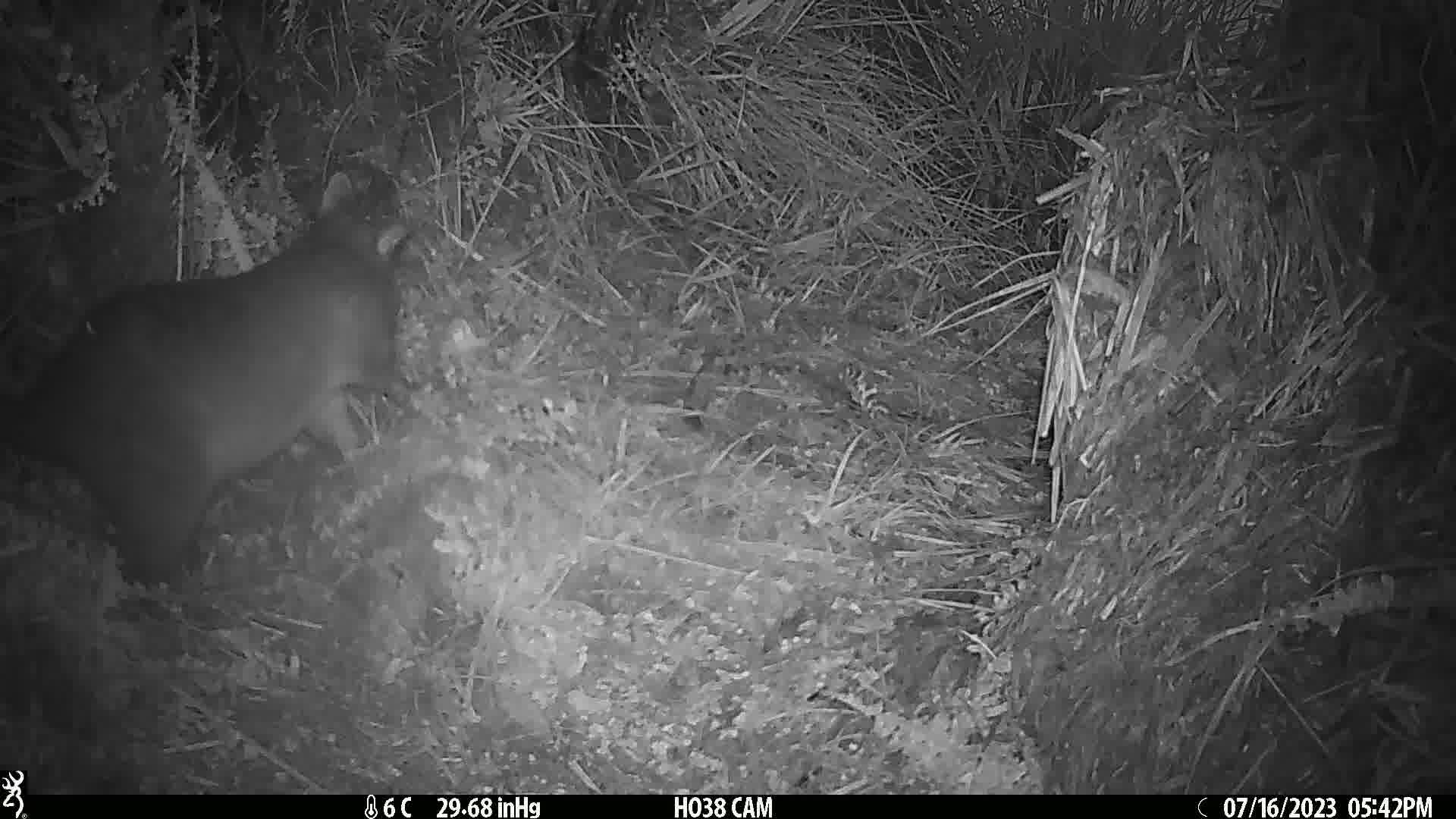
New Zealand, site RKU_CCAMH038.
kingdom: Animalia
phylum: Chordata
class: Mammalia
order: Diprotodontia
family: Phalangeridae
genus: Trichosurus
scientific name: Trichosurus vulpecula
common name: common brushtail possum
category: possum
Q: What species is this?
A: Possum (common brushtail possum) (Trichosurus vulpecula).